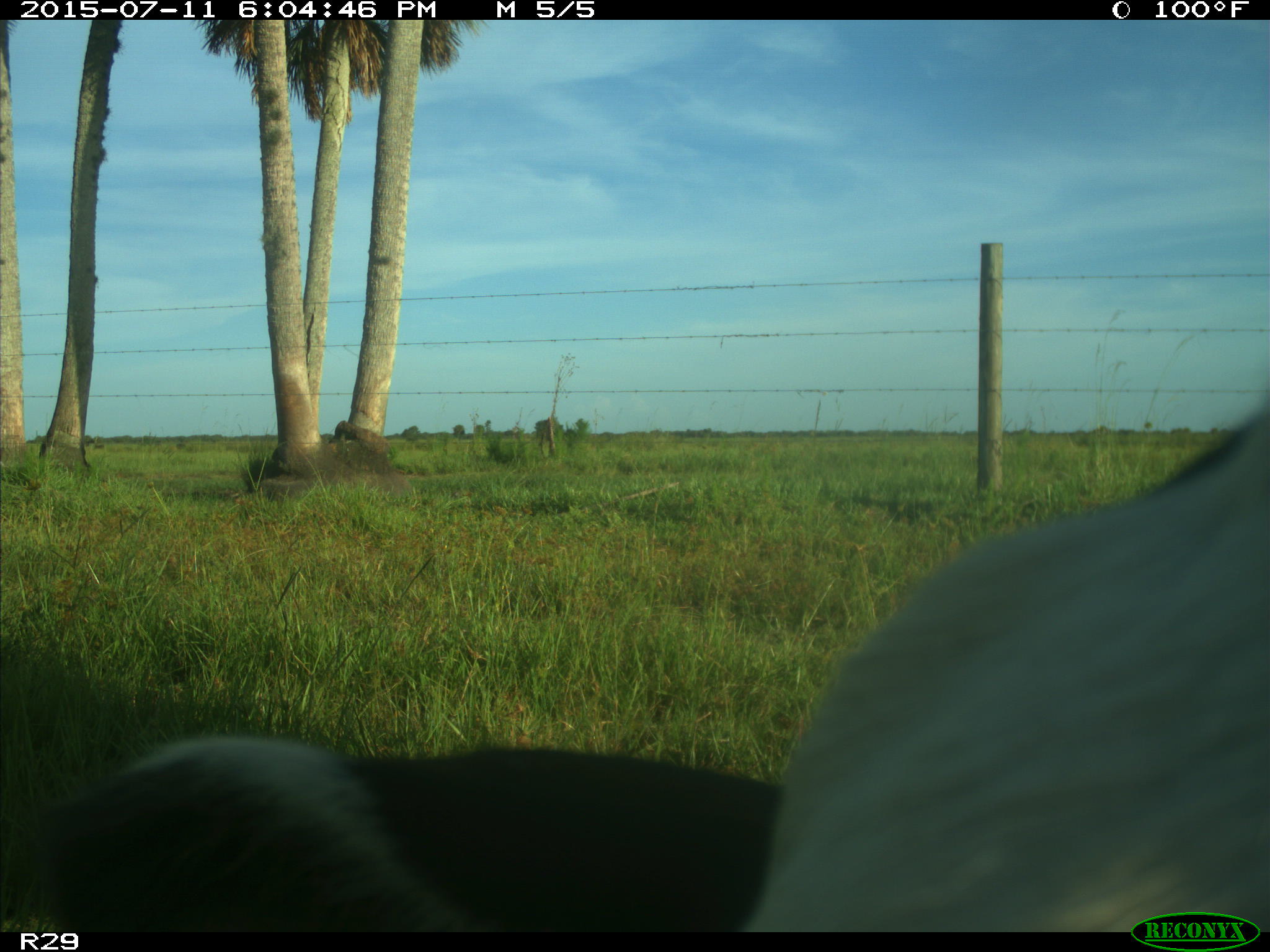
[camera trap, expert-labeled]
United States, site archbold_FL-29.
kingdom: Animalia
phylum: Chordata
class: Mammalia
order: Artiodactyla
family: Bovidae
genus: Bos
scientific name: Bos taurus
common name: domestic cow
Bos taurus (domestic cow).